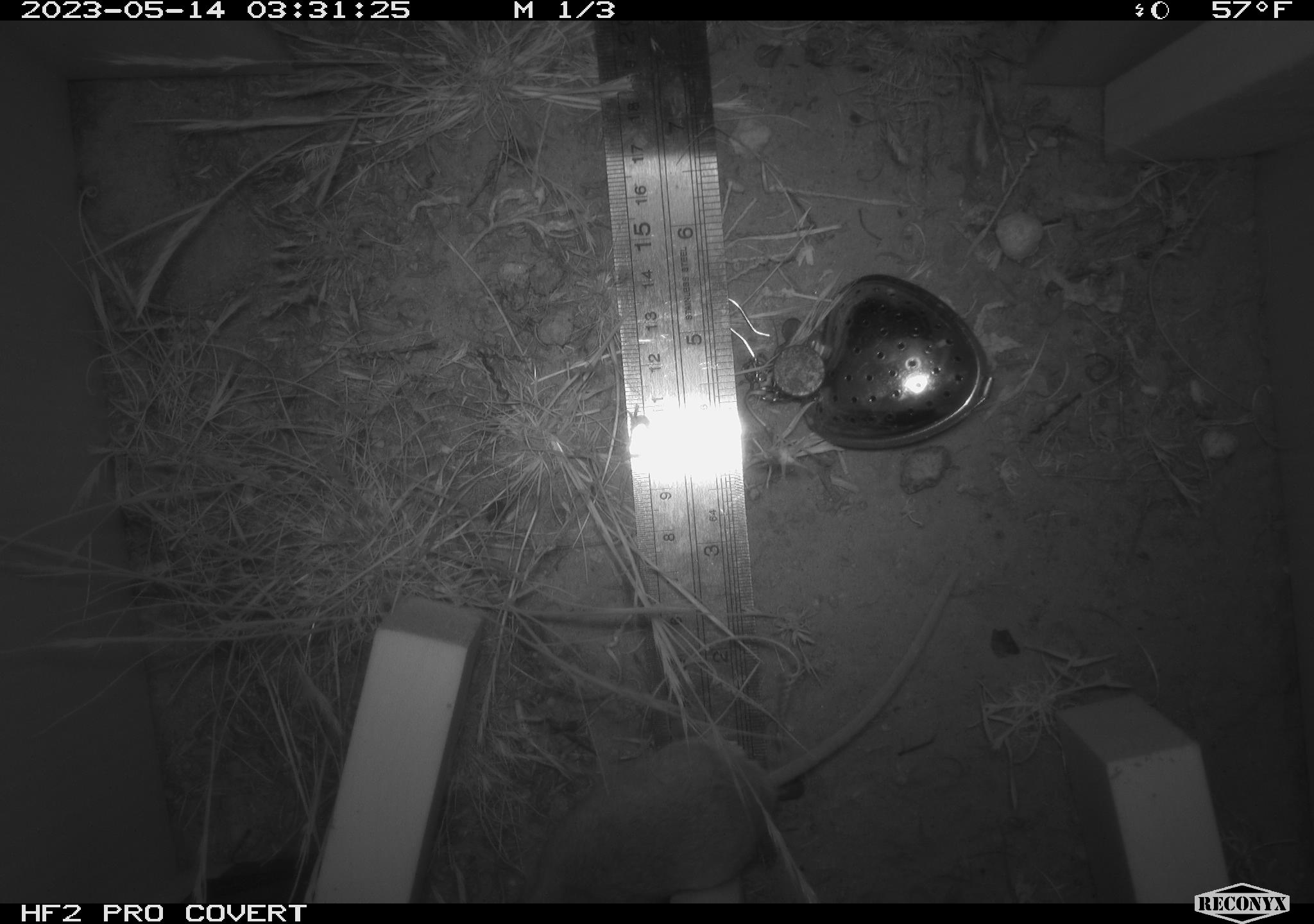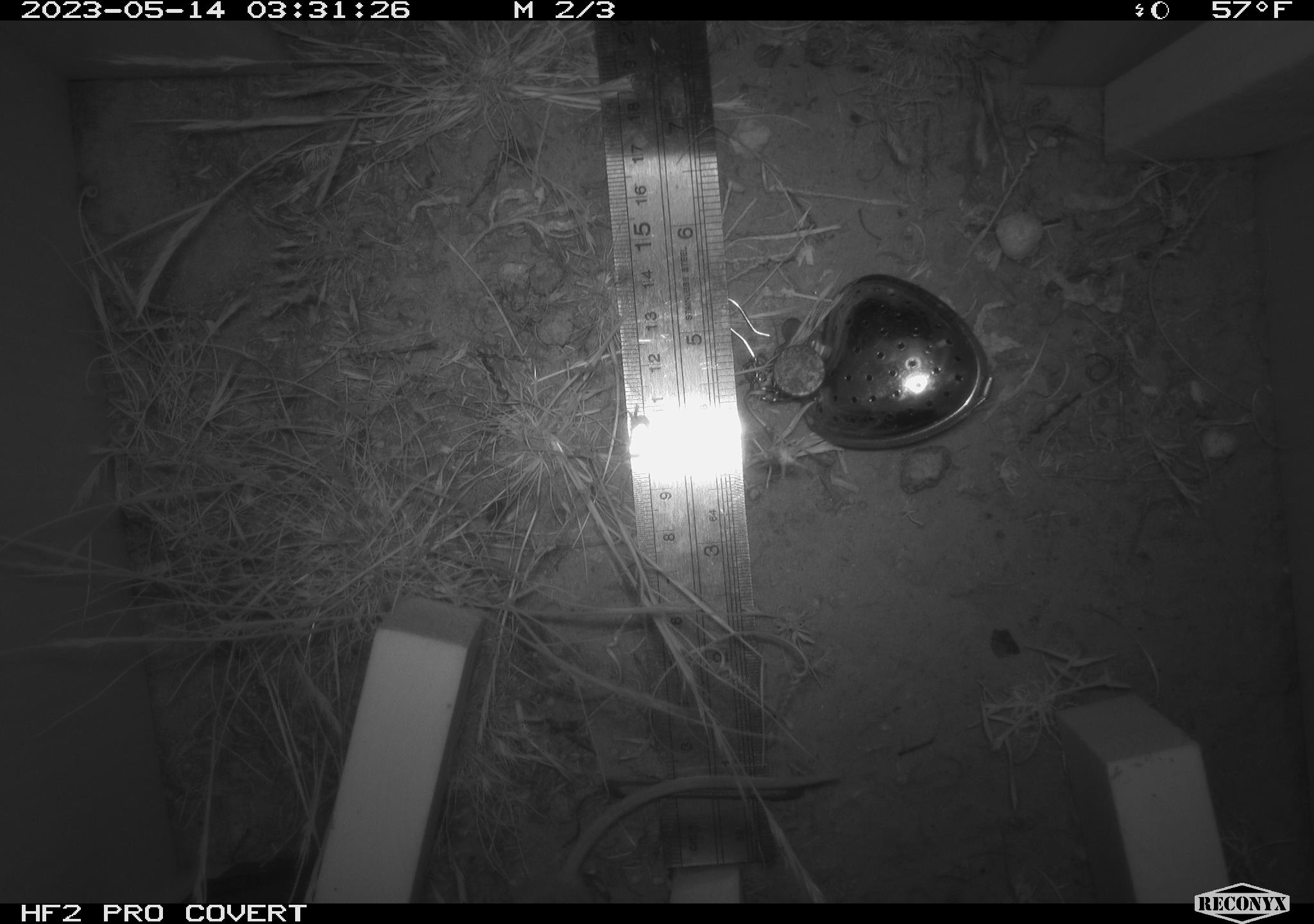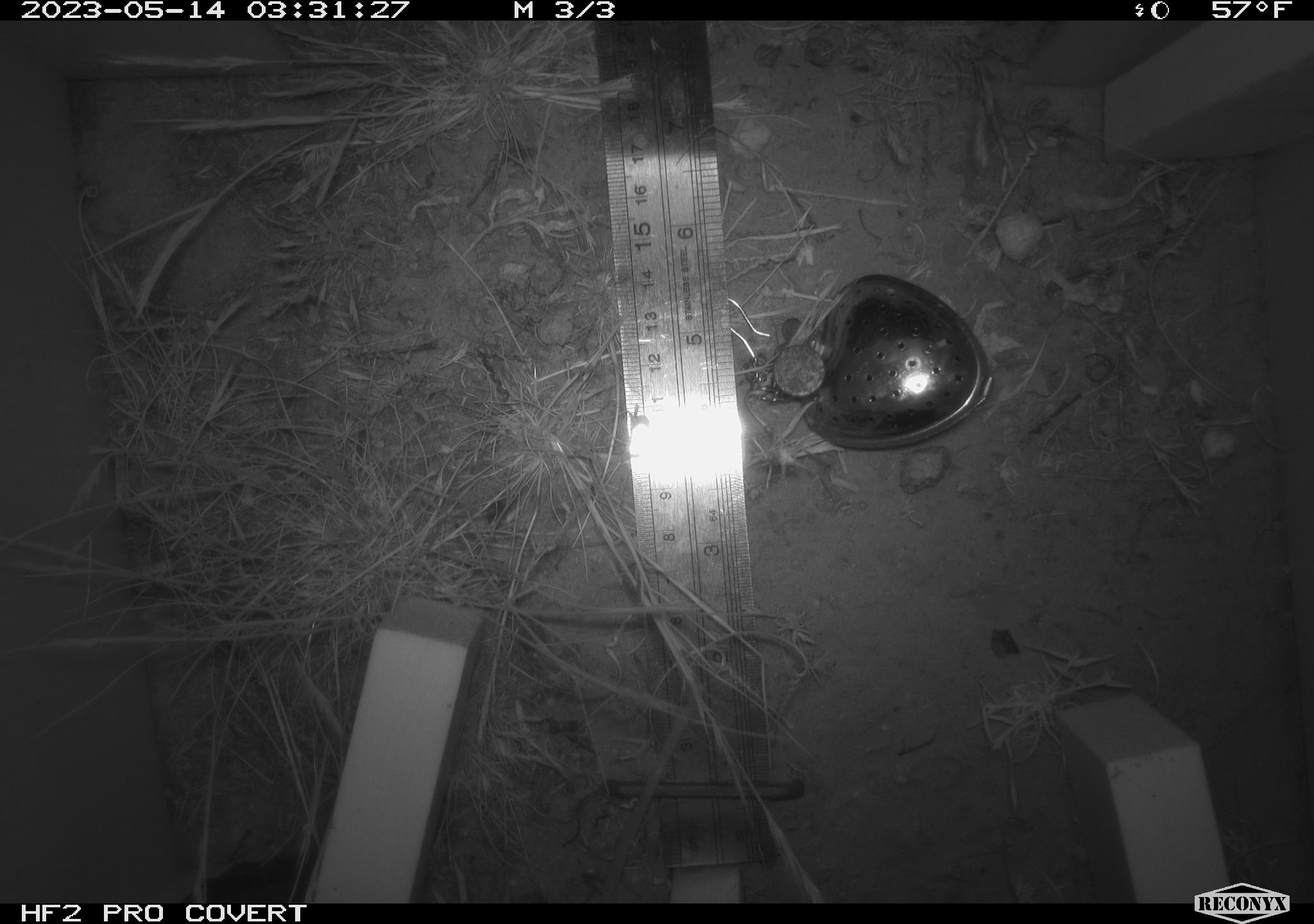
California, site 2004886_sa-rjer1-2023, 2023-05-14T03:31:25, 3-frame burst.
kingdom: Animalia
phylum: Chordata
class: Mammalia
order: Rodentia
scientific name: Rodentia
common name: mouse species